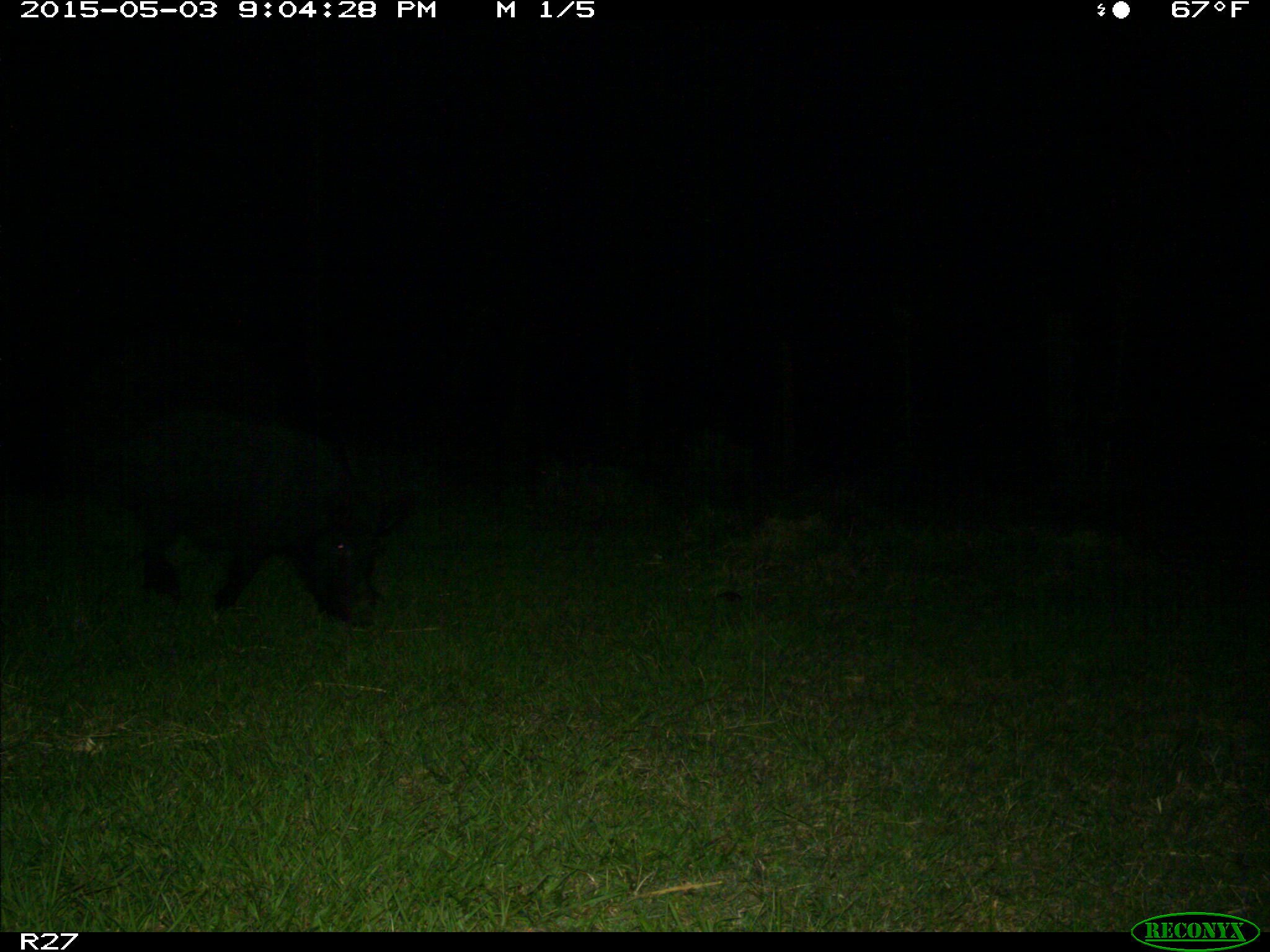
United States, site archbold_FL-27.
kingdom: Animalia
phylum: Chordata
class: Mammalia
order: Artiodactyla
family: Suidae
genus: Sus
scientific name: Sus scrofa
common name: wild boar